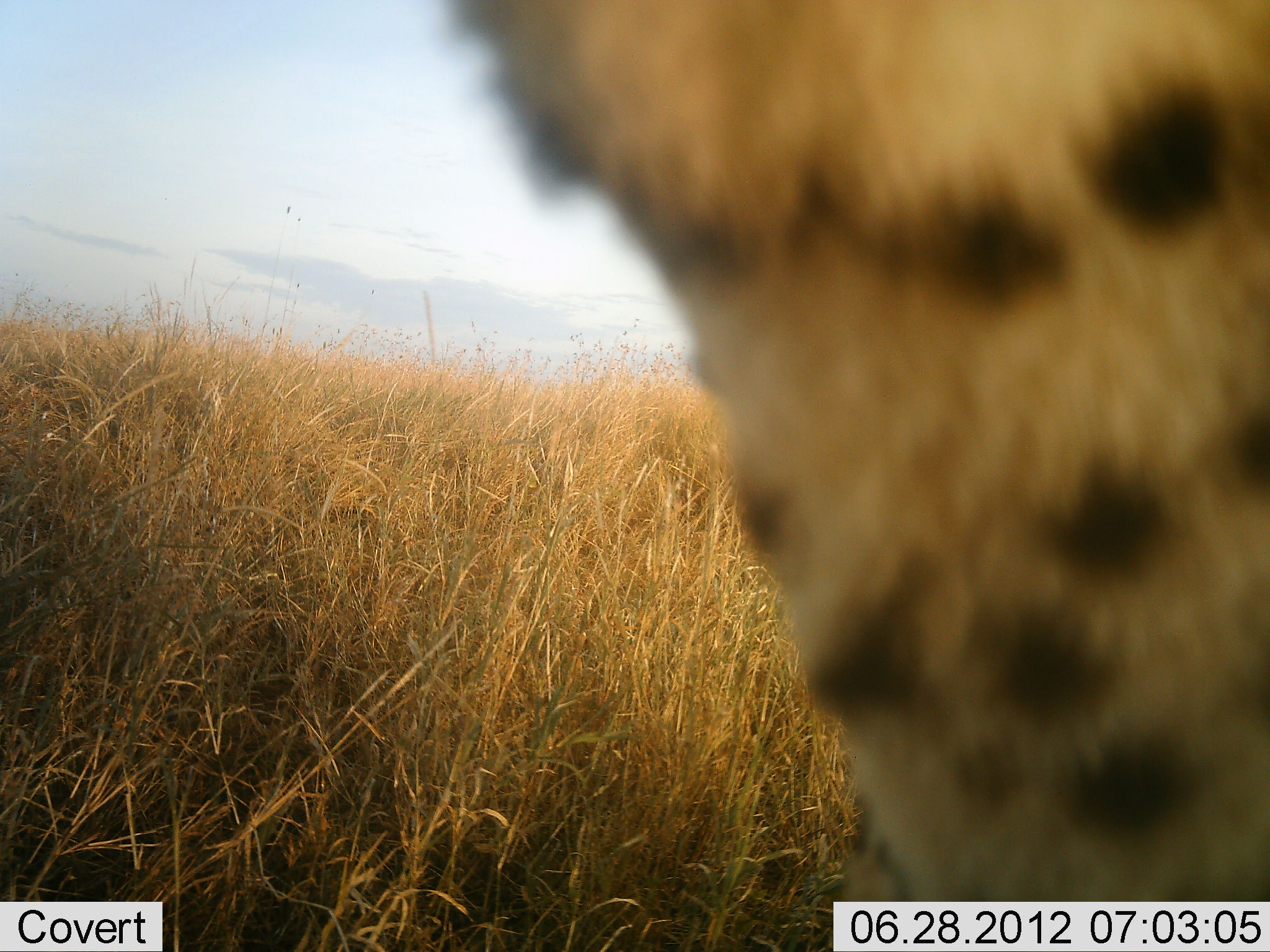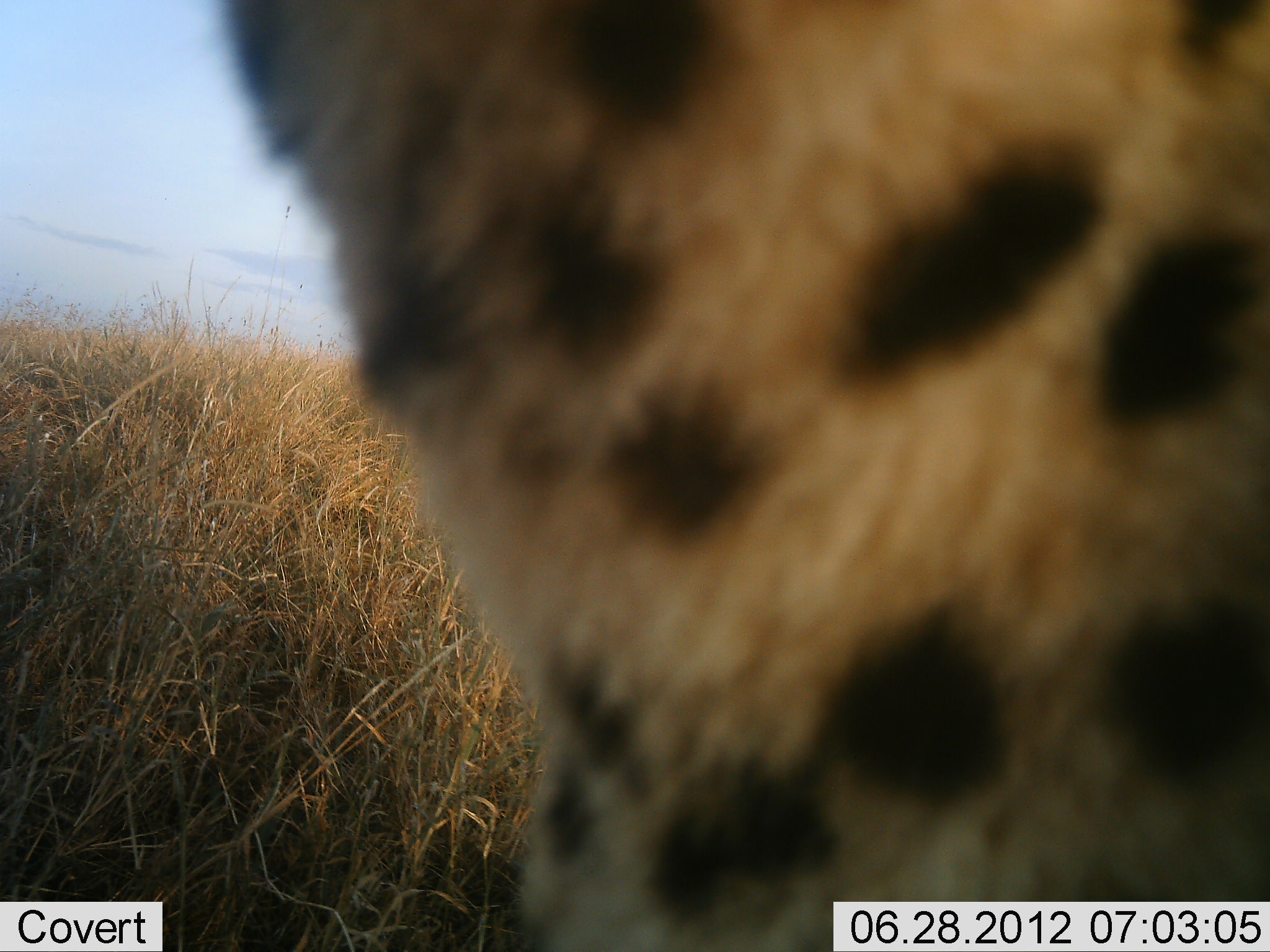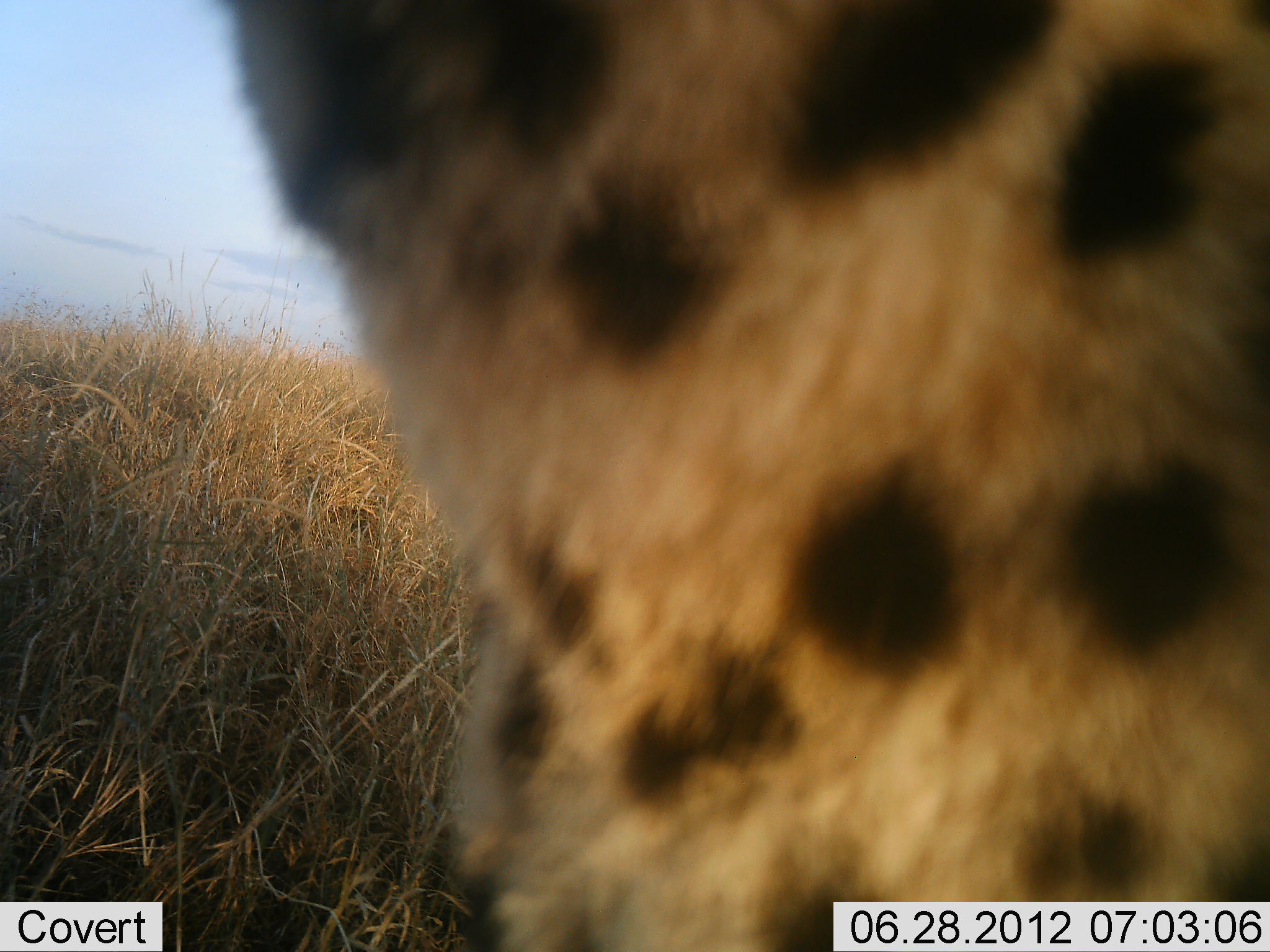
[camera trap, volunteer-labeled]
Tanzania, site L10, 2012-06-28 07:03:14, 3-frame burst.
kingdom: Animalia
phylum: Chordata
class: Mammalia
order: Carnivora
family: Felidae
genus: Acinonyx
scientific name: Acinonyx jubatus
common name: cheetah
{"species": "cheetah (Acinonyx jubatus)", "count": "1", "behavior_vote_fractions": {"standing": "80%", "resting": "0%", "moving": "20%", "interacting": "0%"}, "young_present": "0%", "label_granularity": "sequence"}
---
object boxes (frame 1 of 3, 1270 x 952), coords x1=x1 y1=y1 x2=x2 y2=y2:
animal: x1=435 y1=0 x2=1269 y2=951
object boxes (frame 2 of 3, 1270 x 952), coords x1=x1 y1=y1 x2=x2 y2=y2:
animal: x1=214 y1=1 x2=1269 y2=952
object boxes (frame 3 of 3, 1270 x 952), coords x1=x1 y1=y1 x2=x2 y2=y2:
animal: x1=224 y1=1 x2=1269 y2=952